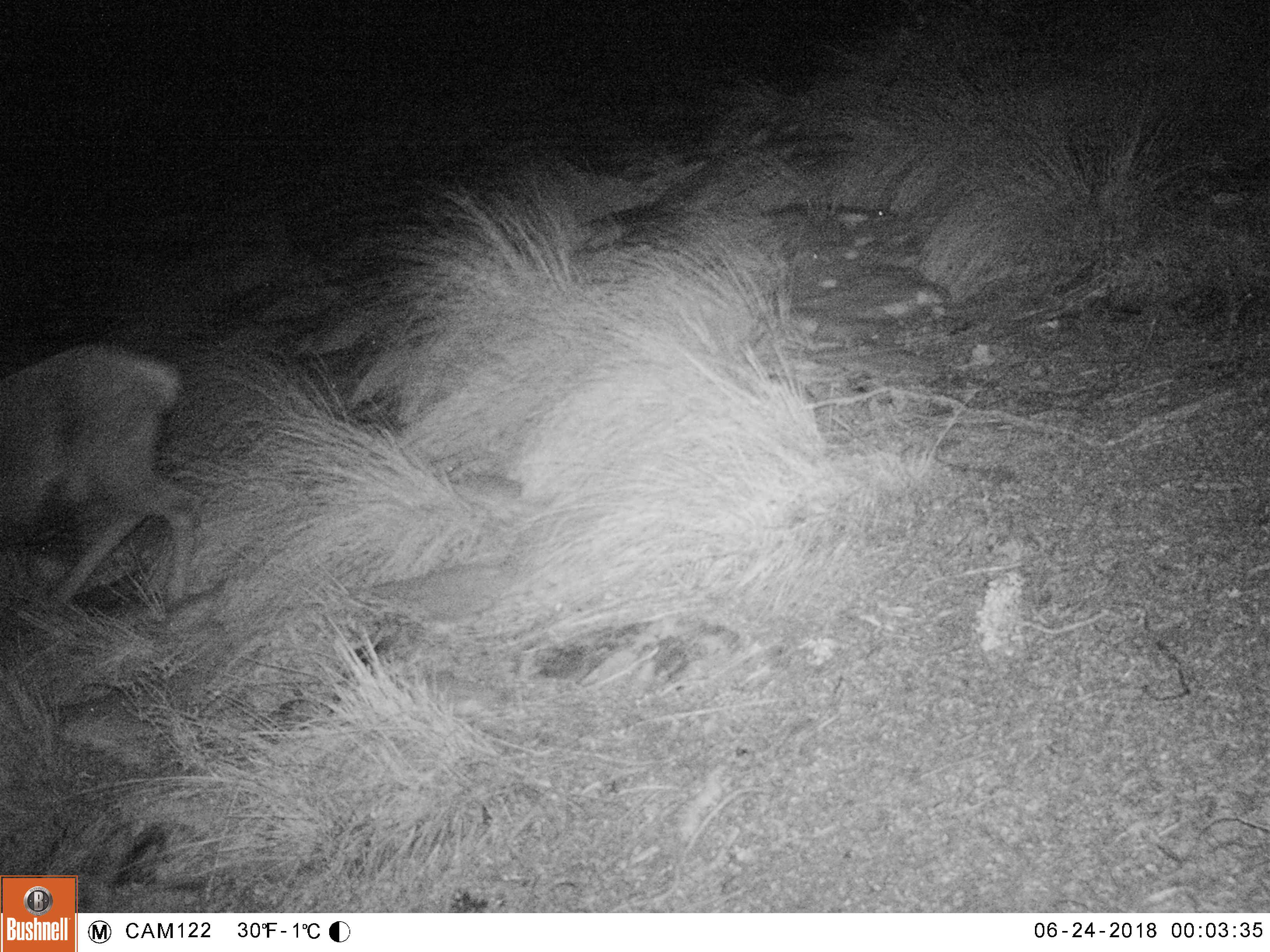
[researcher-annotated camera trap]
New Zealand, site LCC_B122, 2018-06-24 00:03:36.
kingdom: Animalia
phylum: Chordata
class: Mammalia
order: Artiodactyla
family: Cervidae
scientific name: Cervidae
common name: deer